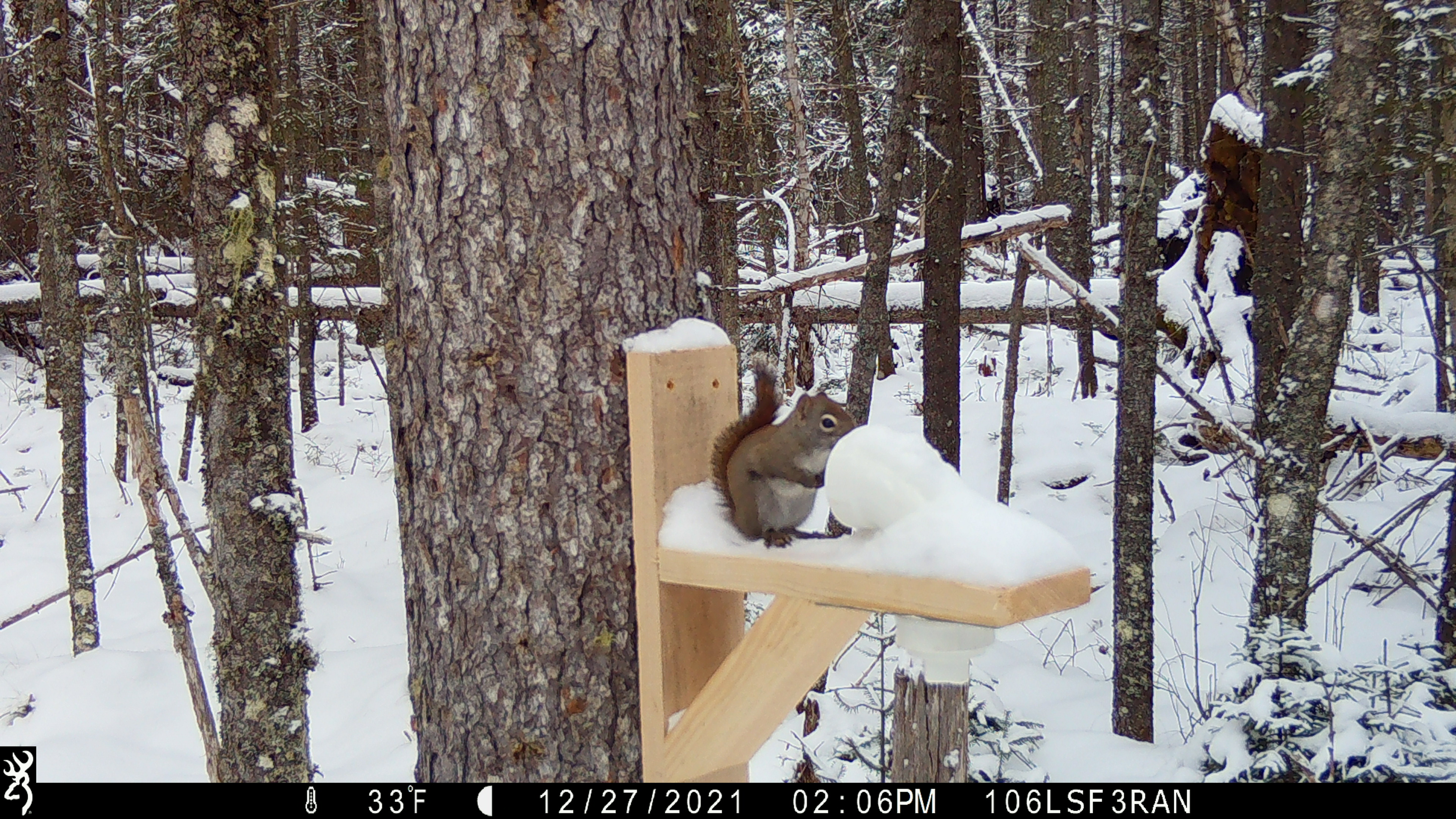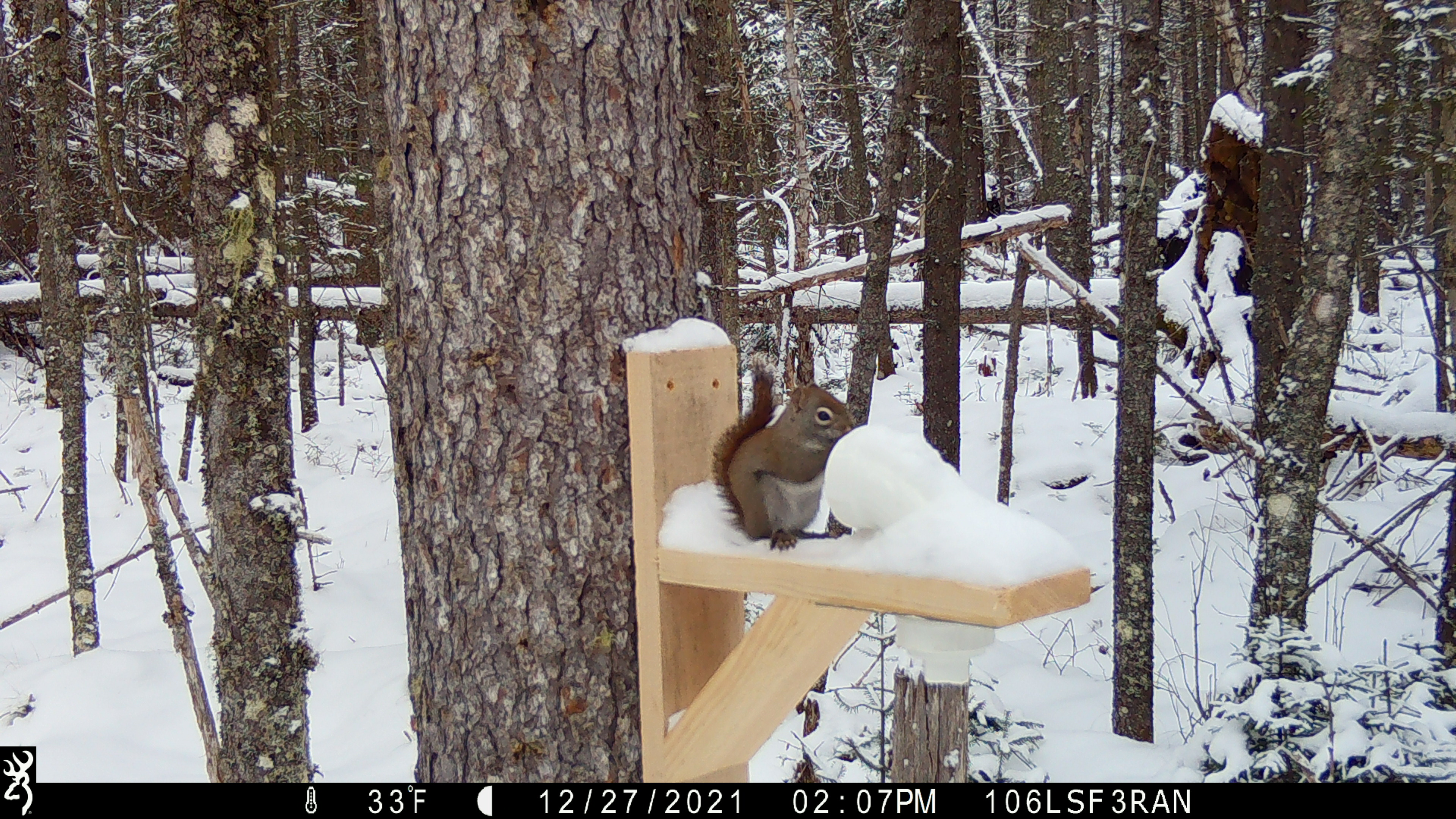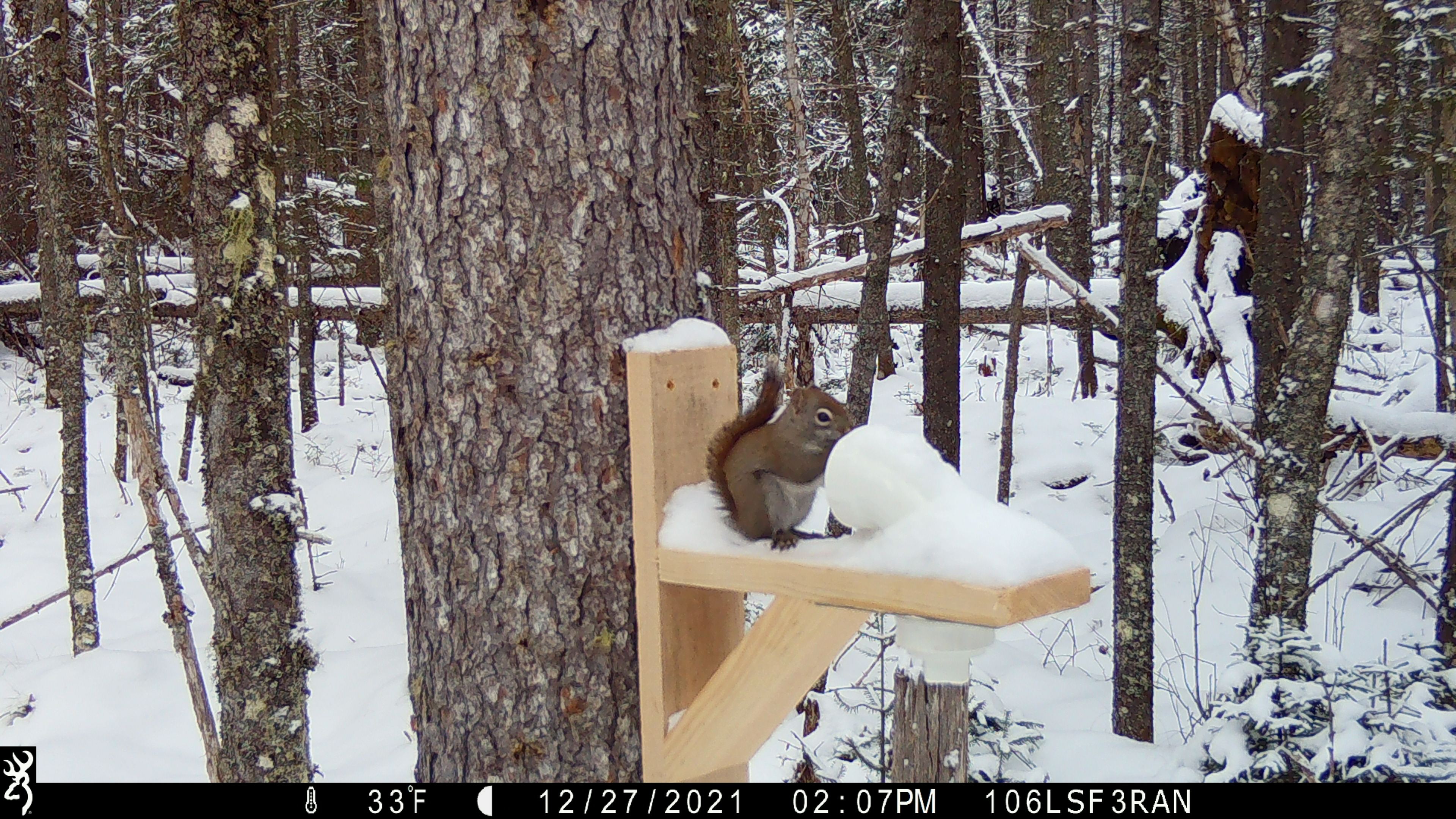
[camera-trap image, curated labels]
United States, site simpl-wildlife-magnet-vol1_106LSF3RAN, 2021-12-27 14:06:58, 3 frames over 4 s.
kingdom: Animalia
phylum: Chordata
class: Mammalia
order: Rodentia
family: Sciuridae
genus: Tamiasciurus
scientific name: Tamiasciurus hudsonicus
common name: red squirrel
Red squirrel (Tamiasciurus hudsonicus).